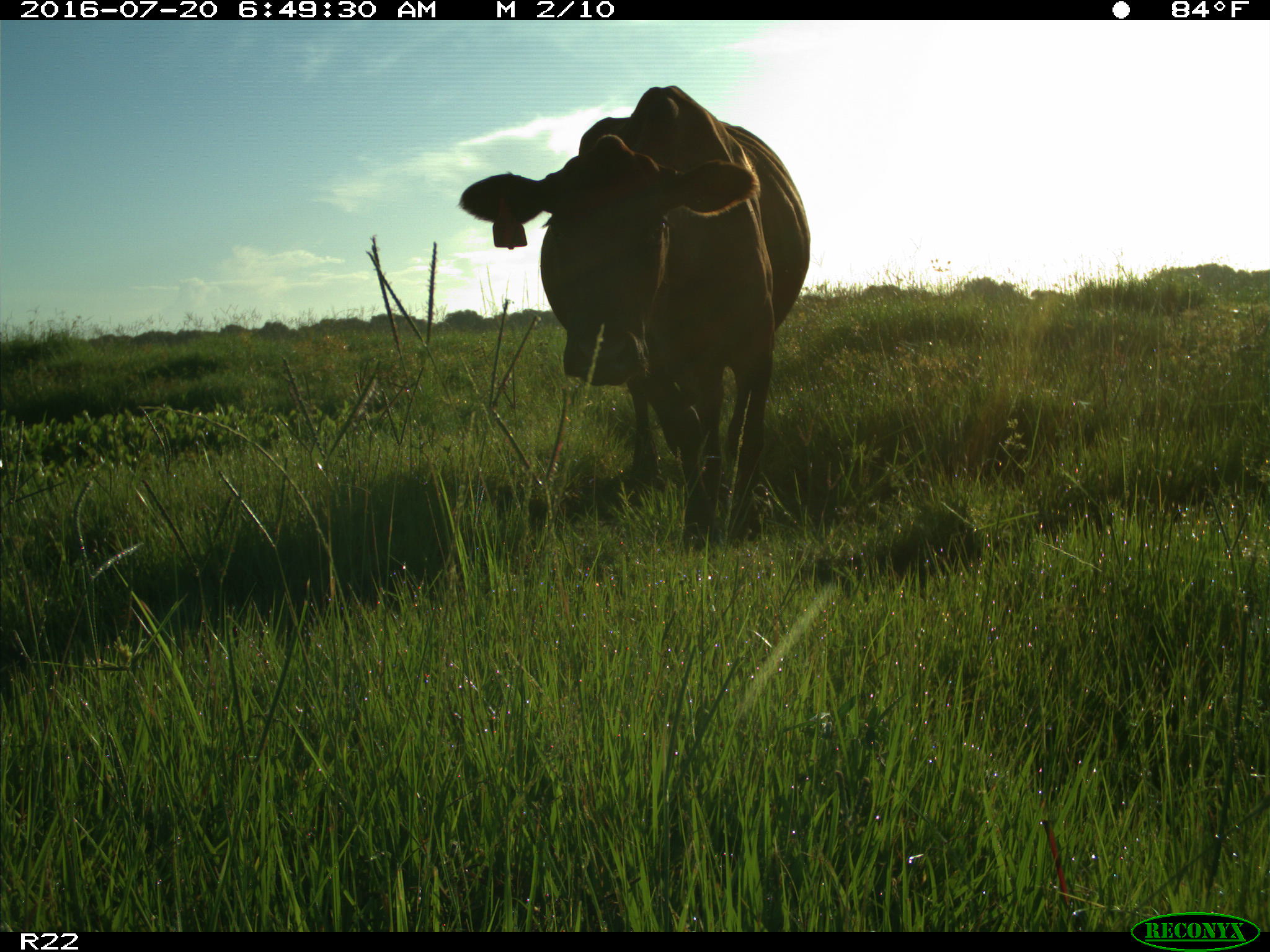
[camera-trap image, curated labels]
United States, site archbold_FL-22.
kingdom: Animalia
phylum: Chordata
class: Mammalia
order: Artiodactyla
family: Bovidae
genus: Bos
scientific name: Bos taurus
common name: domestic cow